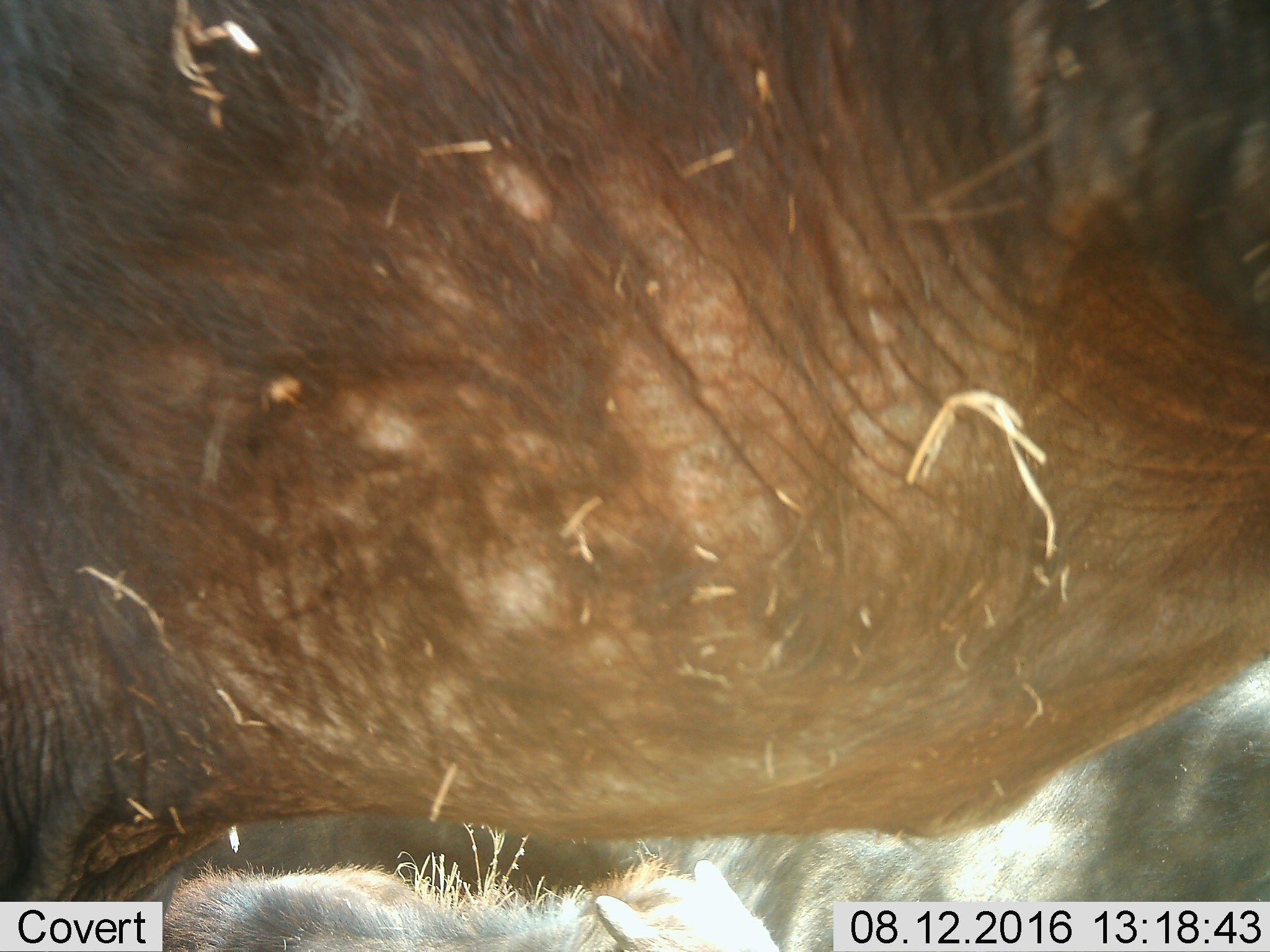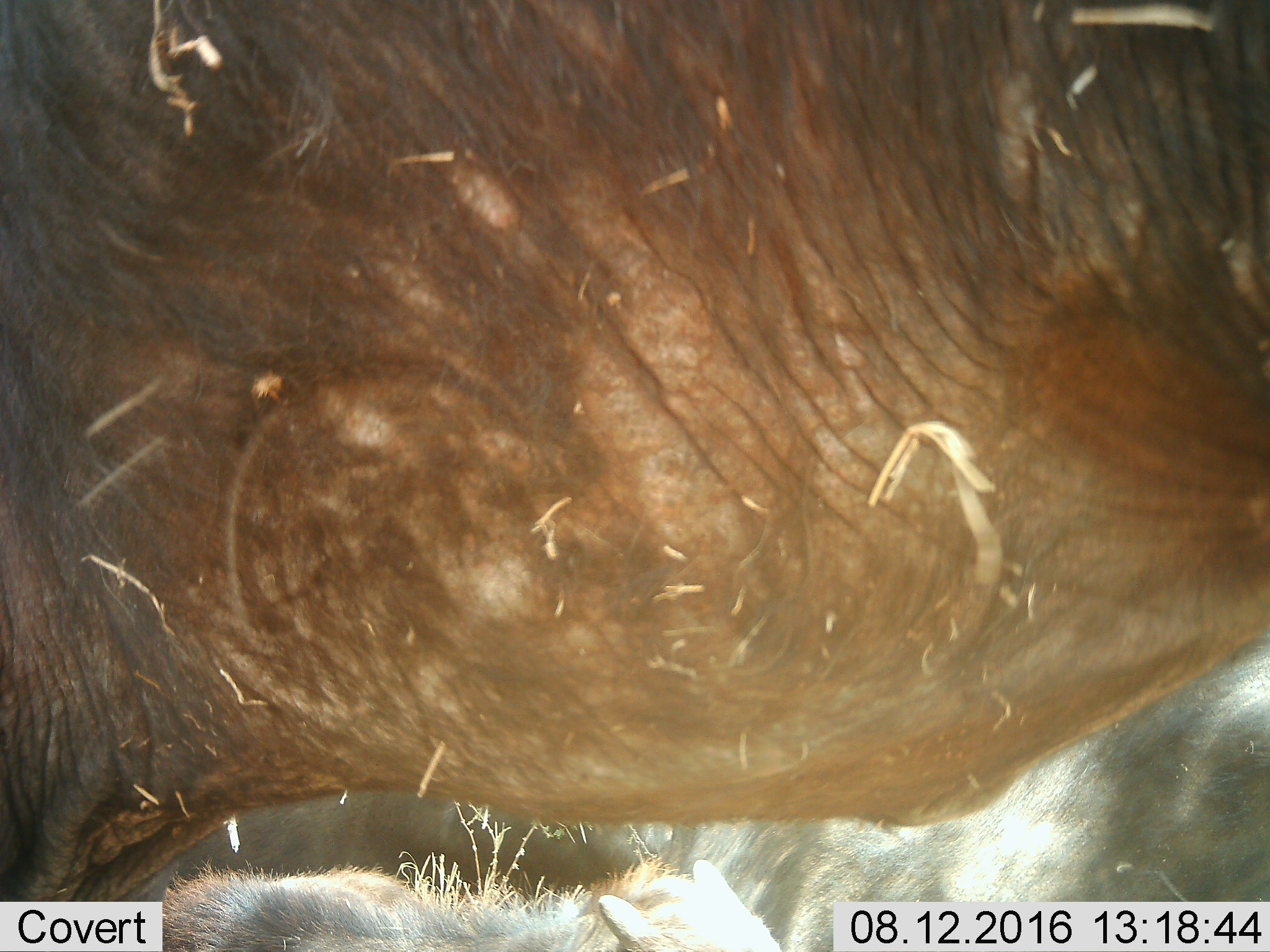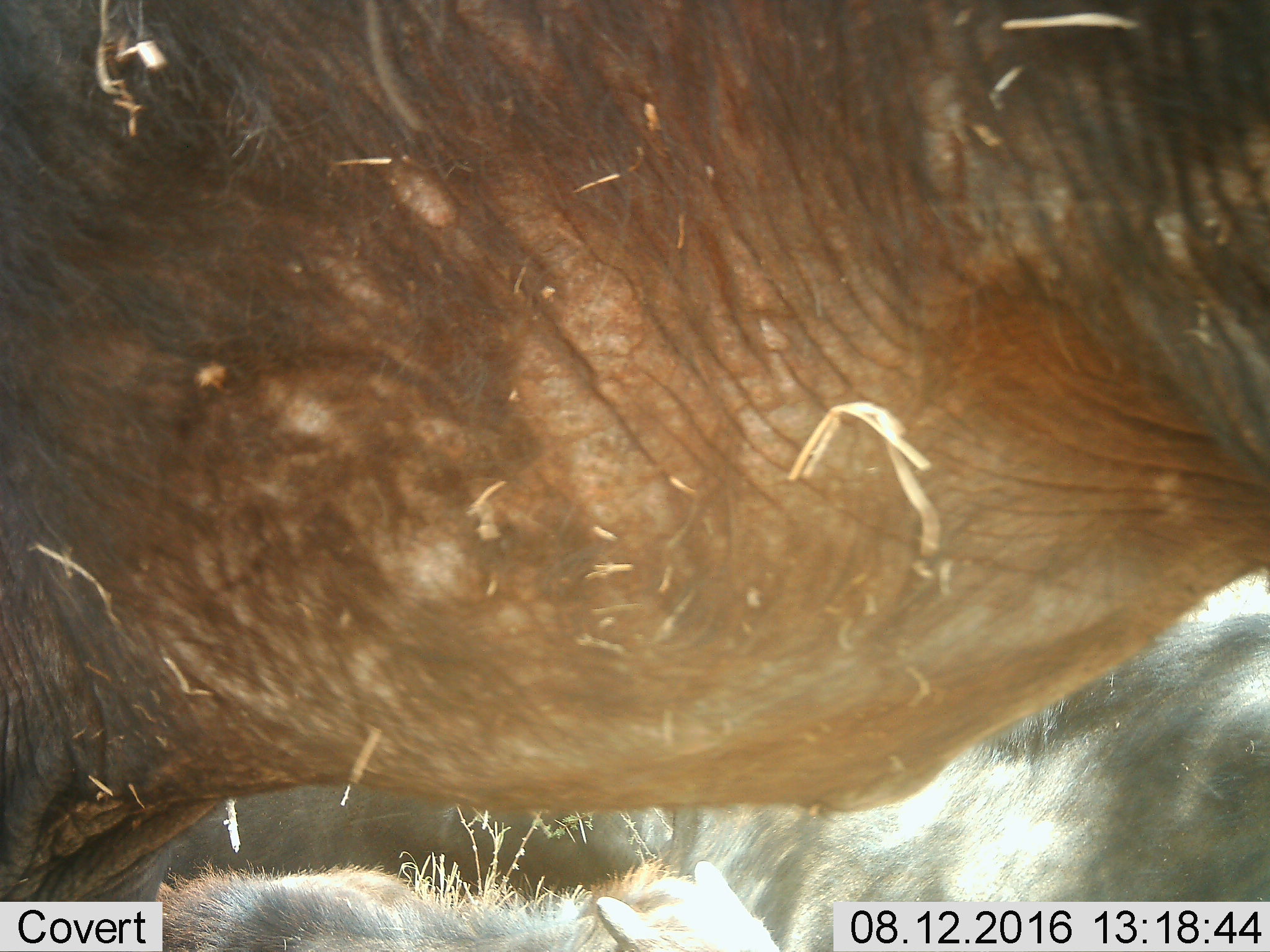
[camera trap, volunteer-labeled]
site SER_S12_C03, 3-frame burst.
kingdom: Animalia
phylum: Chordata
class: Mammalia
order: Artiodactyla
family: Bovidae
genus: Connochaetes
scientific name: Connochaetes taurinus taurinus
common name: blue wildebeest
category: wildebeestblue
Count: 3.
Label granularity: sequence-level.